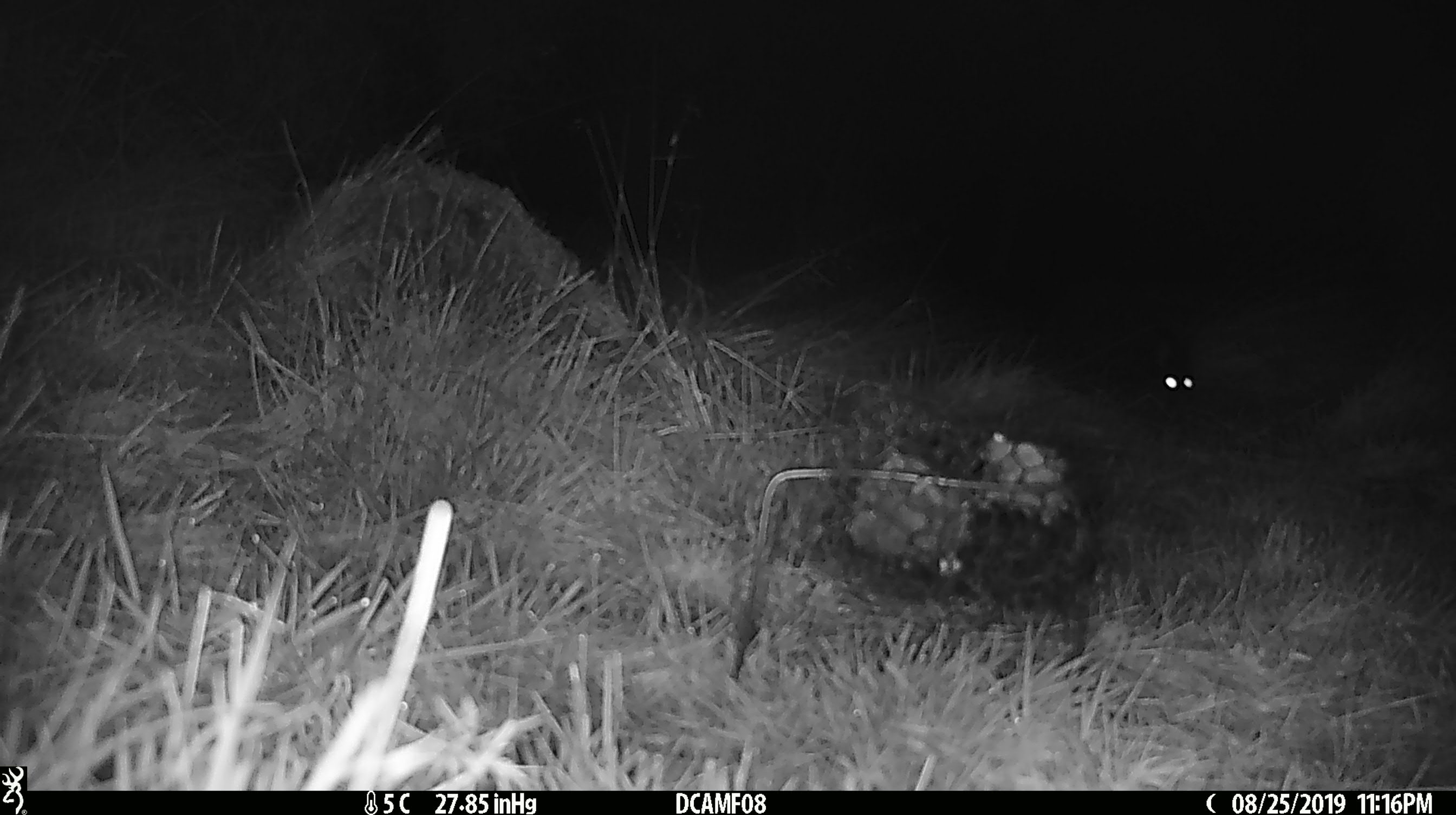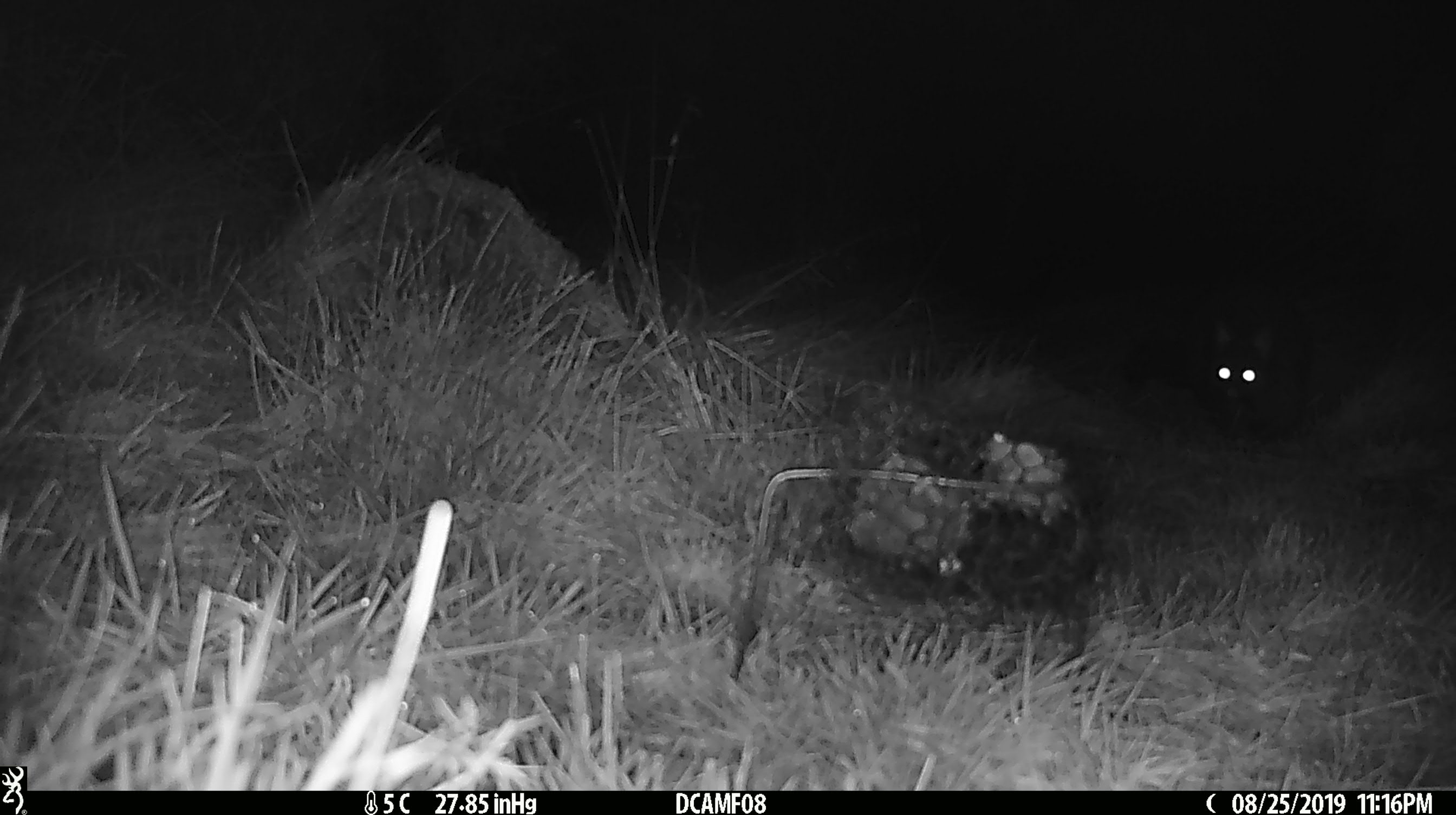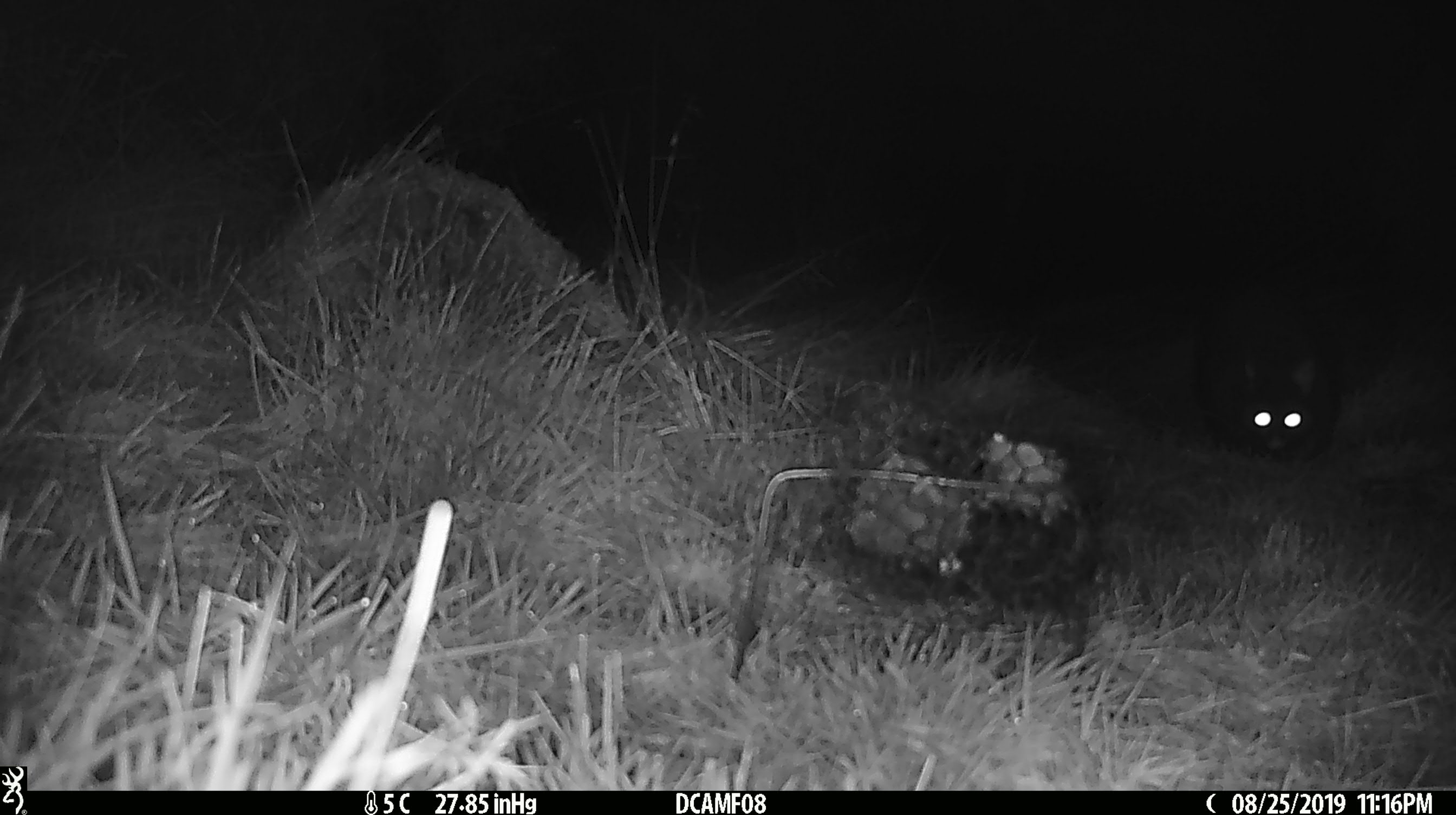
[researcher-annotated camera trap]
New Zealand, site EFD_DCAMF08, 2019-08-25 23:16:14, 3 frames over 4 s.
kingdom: Animalia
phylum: Chordata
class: Mammalia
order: Diprotodontia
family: Phalangeridae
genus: Trichosurus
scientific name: Trichosurus vulpecula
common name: common brushtail possum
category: possum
Possum (common brushtail possum) (Trichosurus vulpecula).